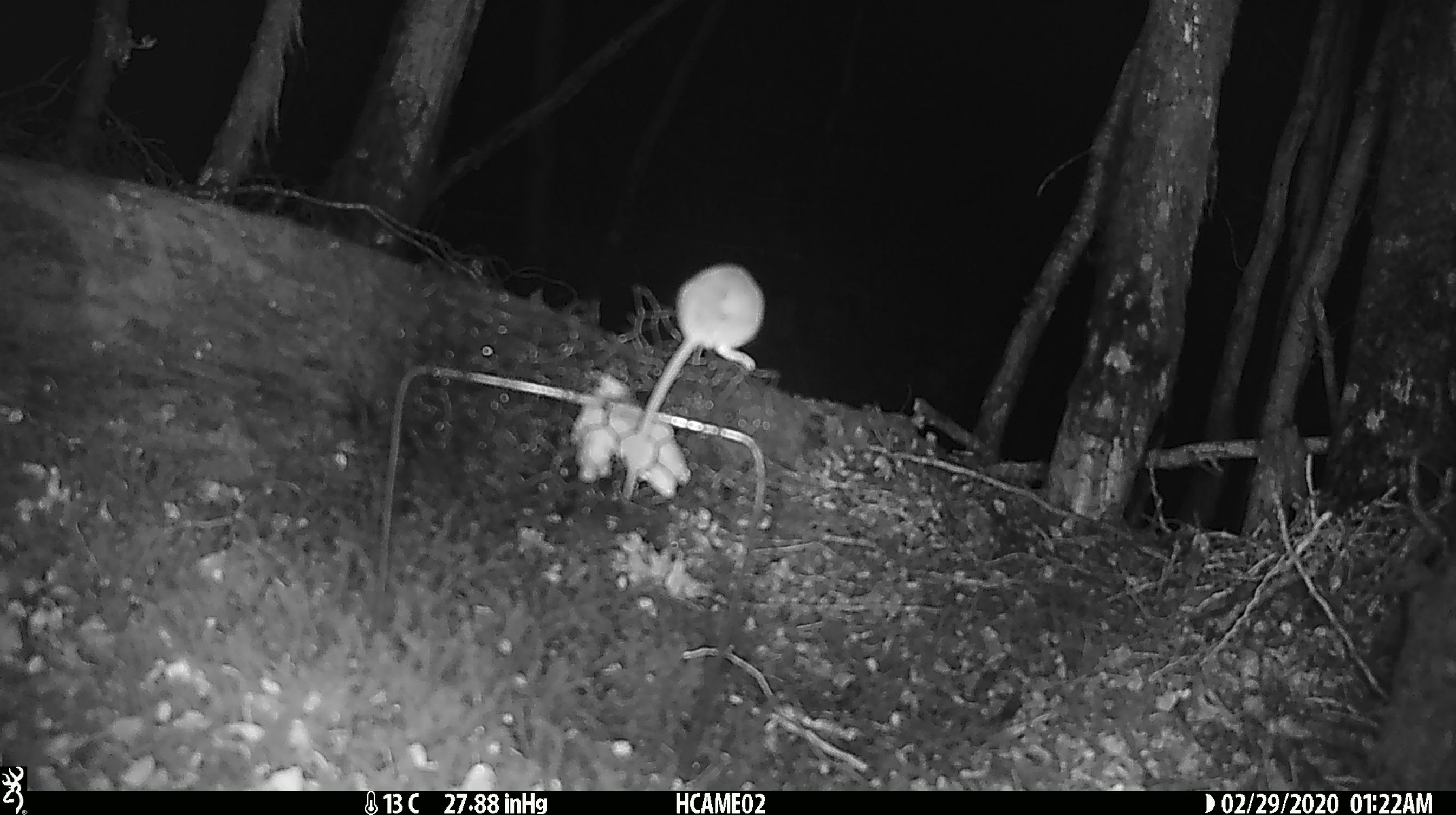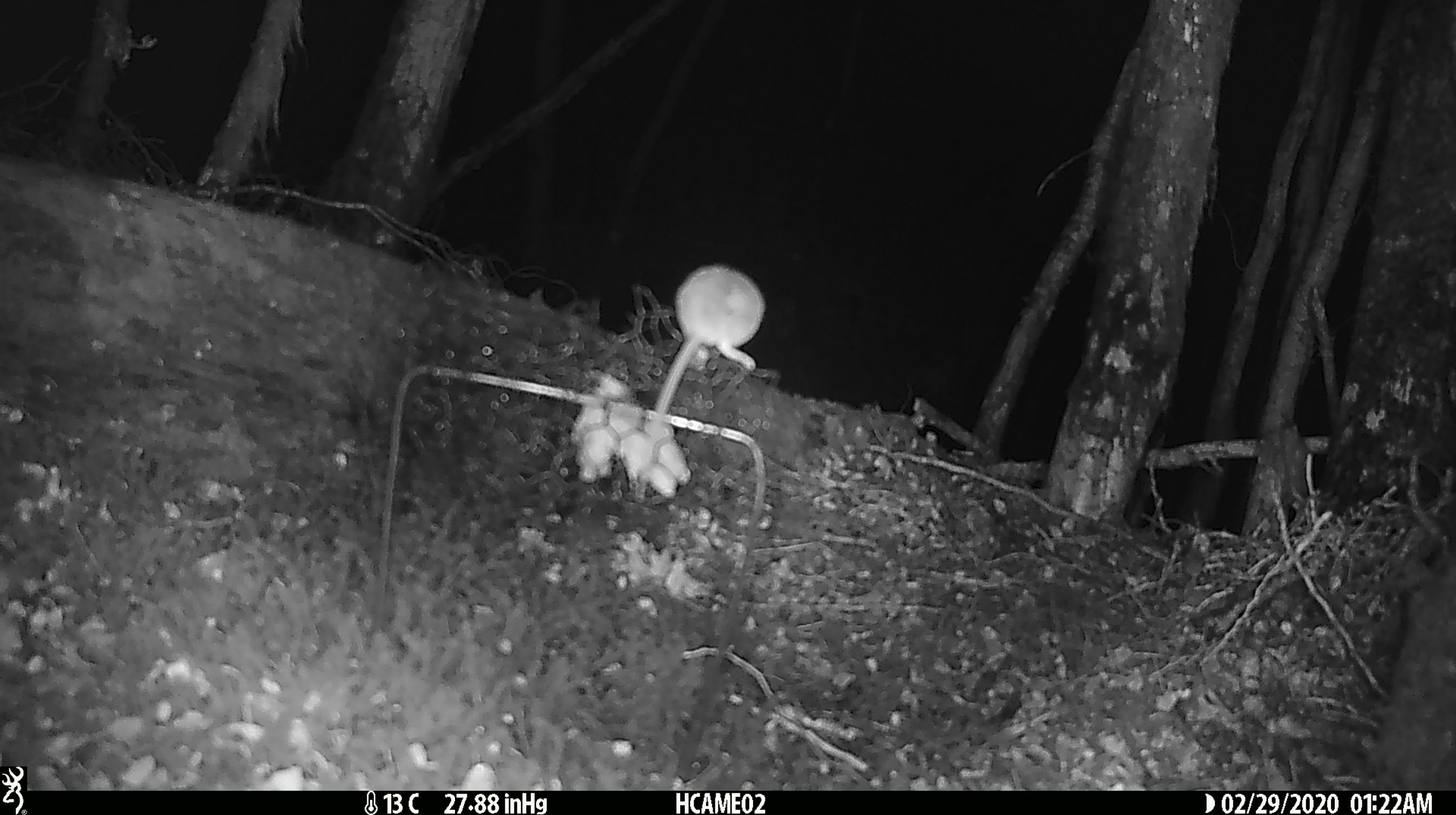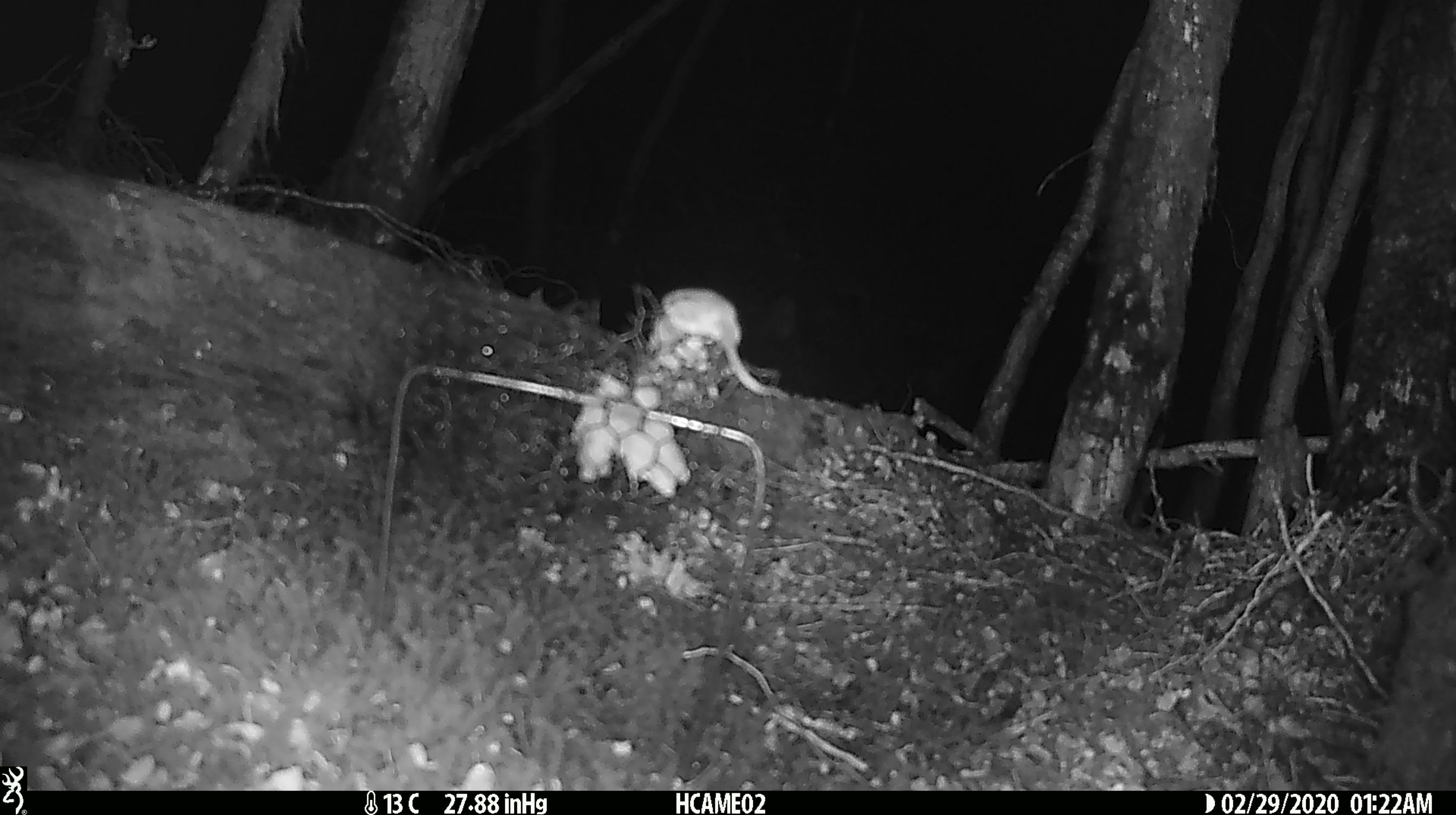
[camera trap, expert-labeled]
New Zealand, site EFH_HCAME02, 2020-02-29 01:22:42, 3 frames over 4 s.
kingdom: Animalia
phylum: Chordata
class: Mammalia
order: Rodentia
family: Muridae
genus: Mus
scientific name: Mus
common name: mouse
Mouse (Mus).